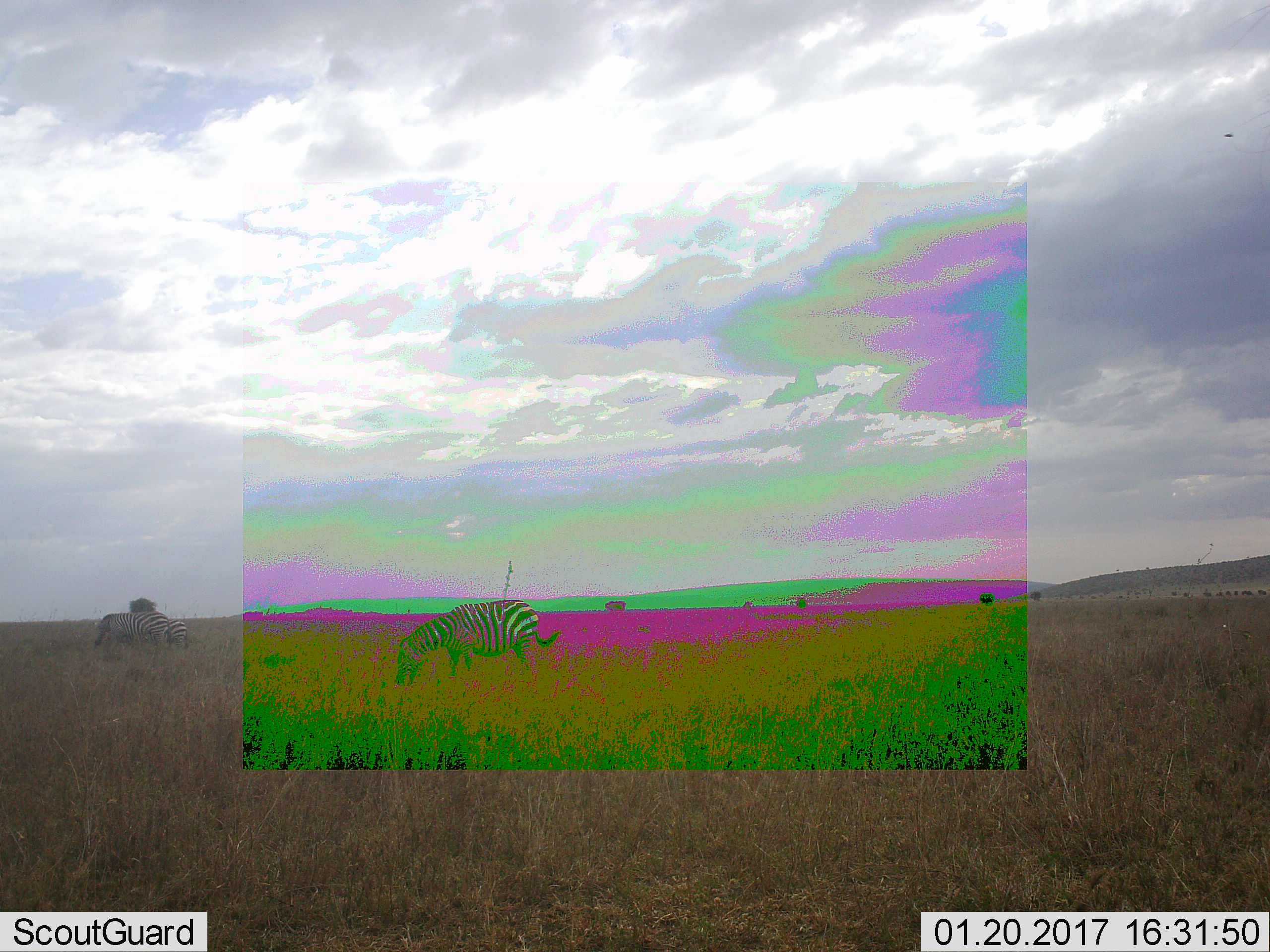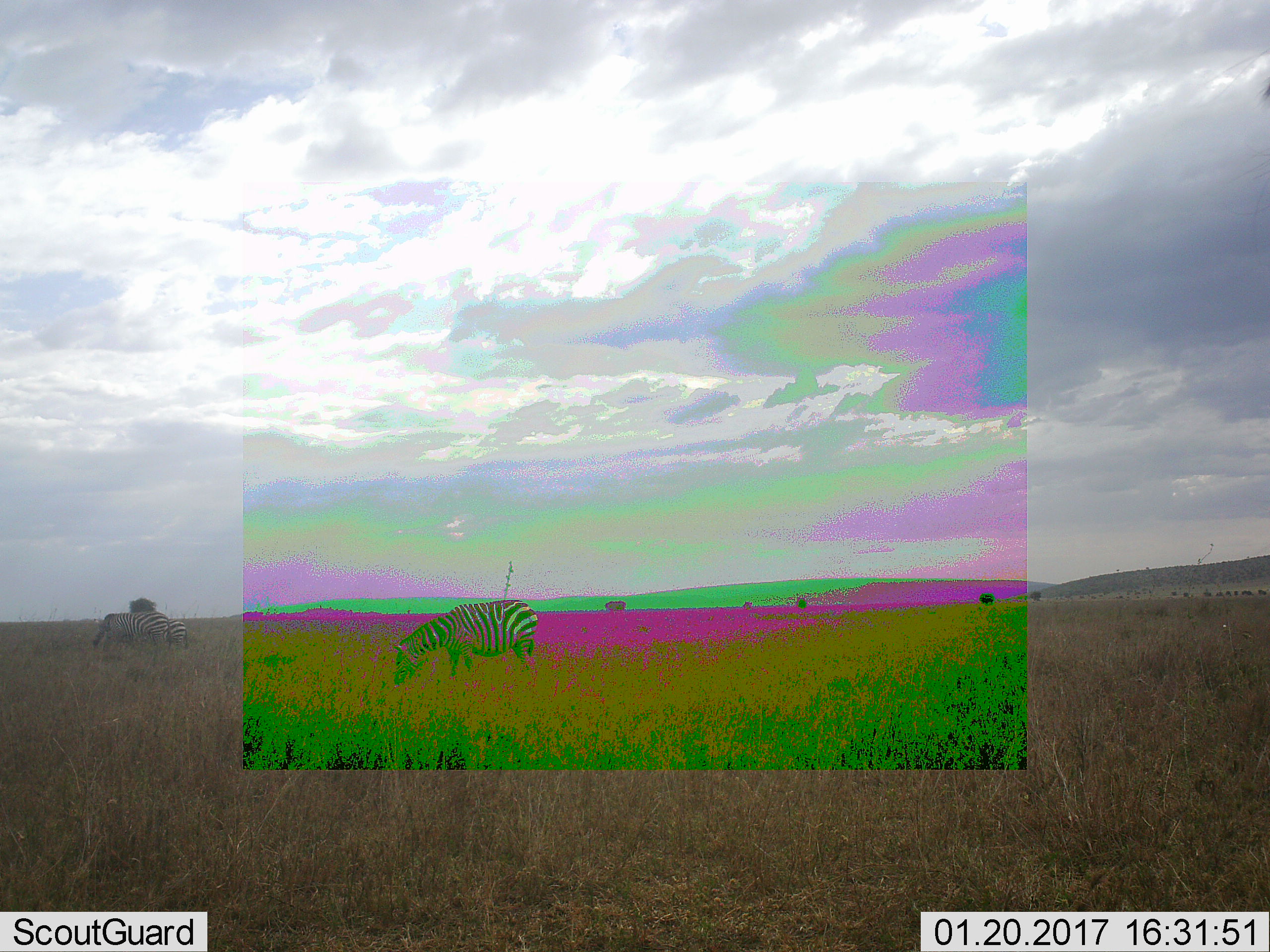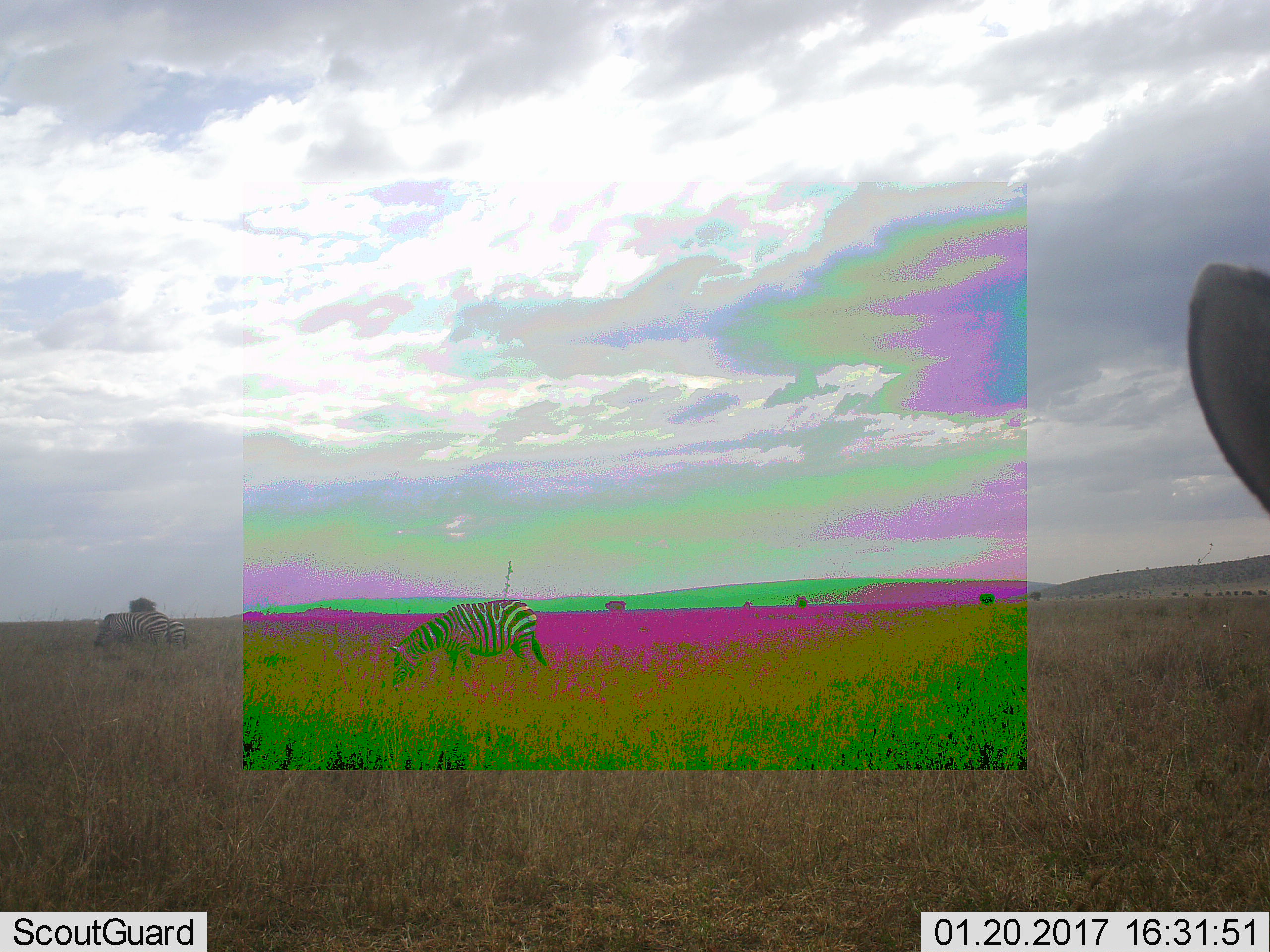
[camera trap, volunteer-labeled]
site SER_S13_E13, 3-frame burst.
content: unidentified animal